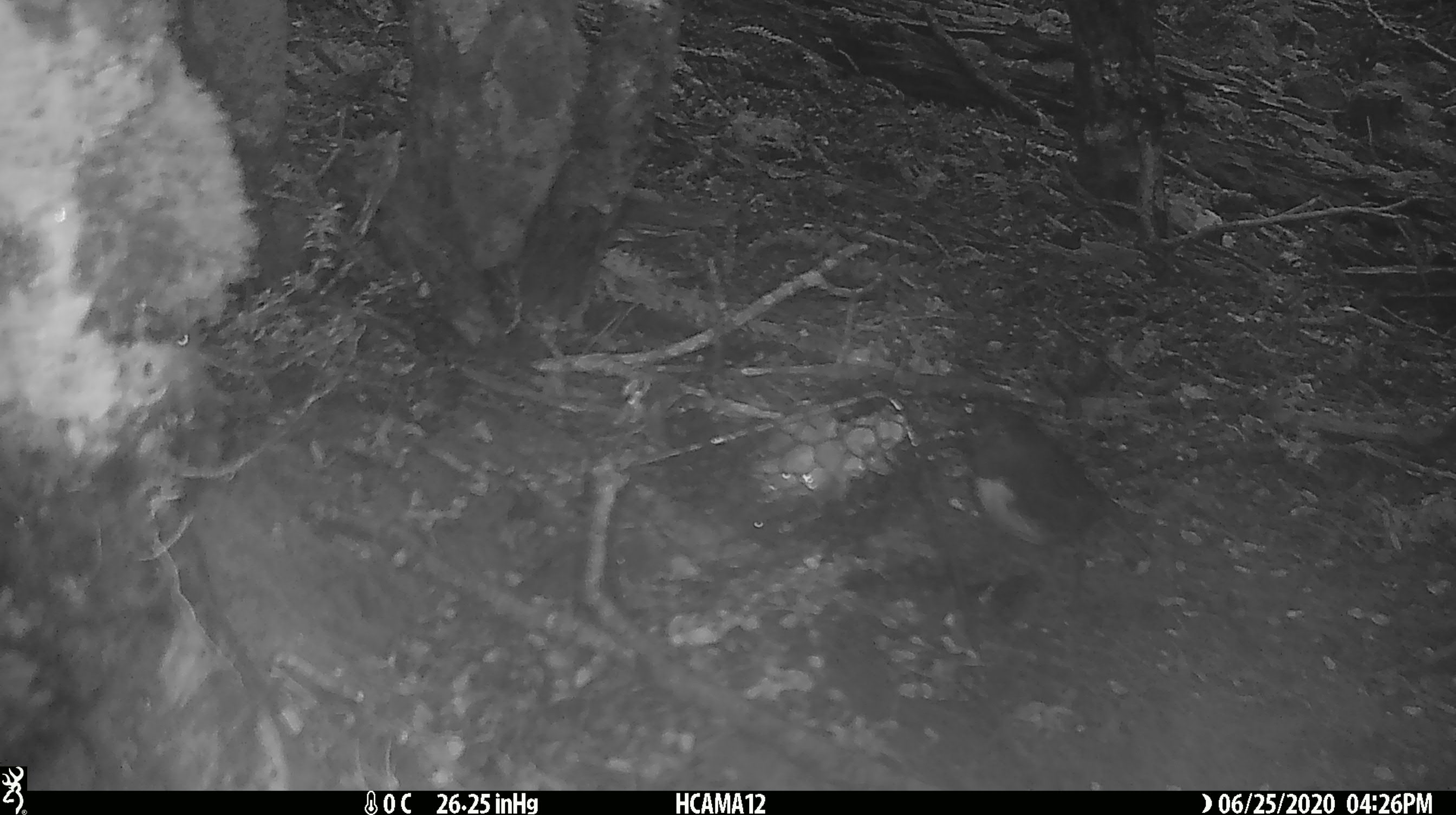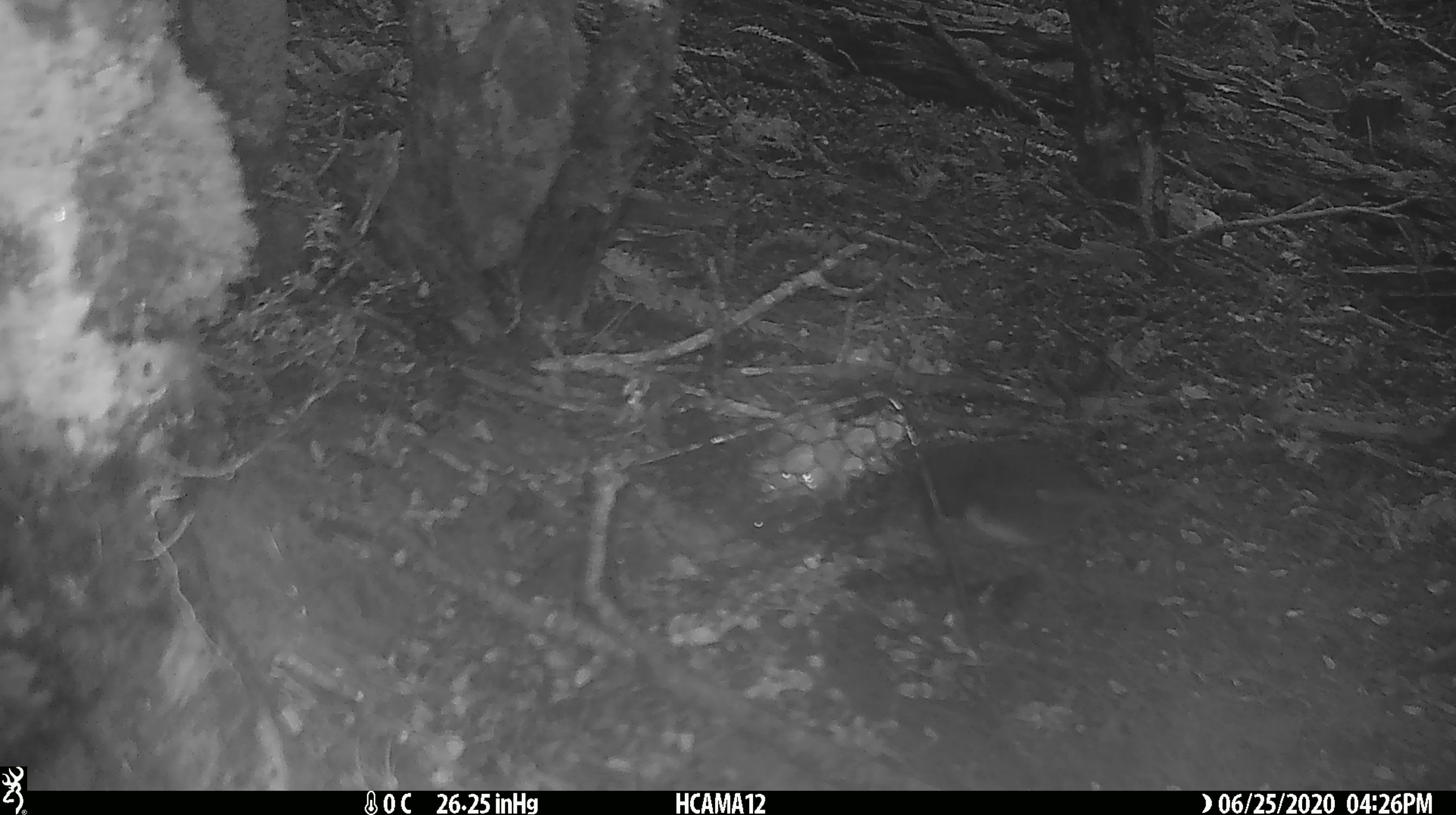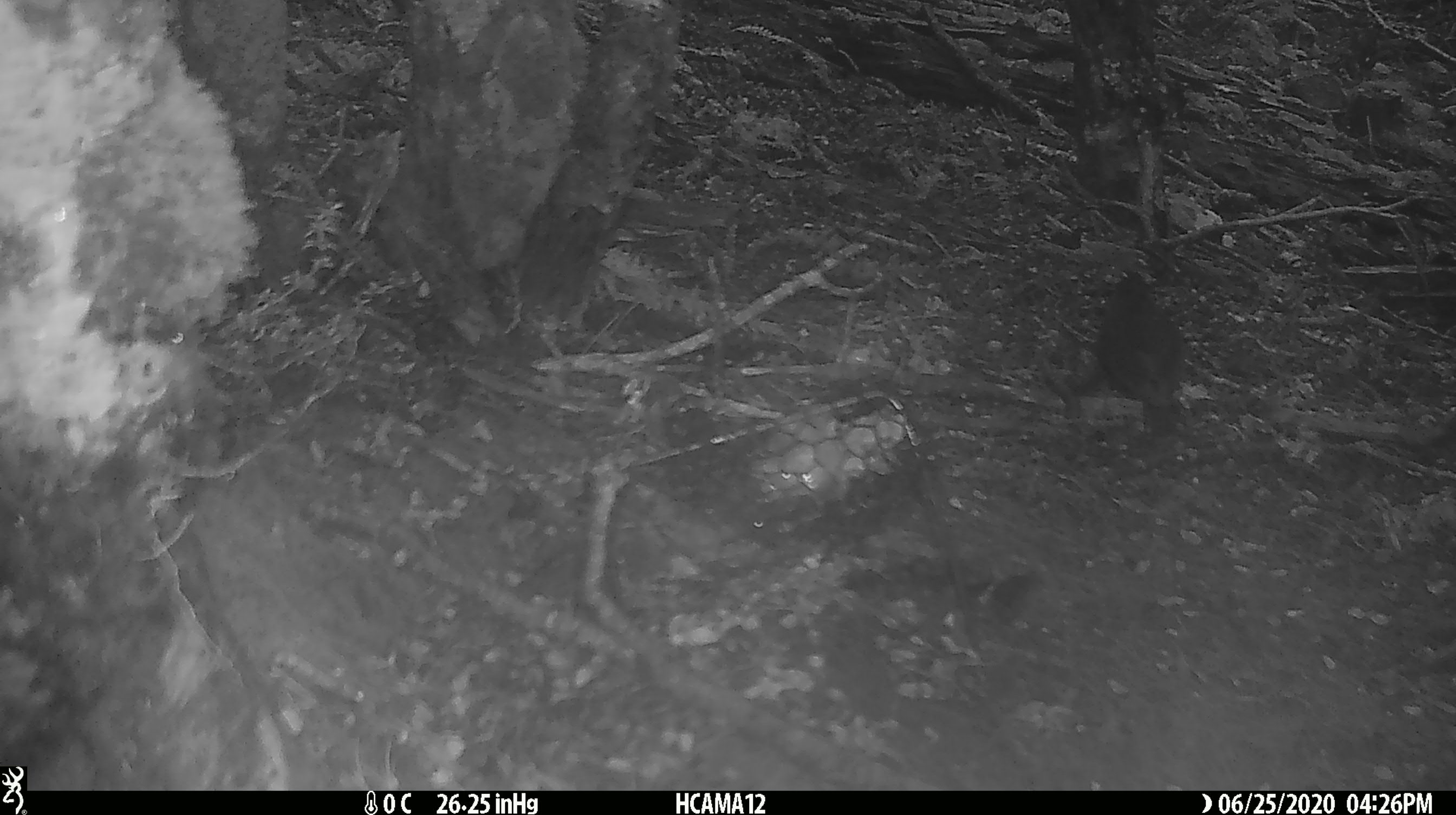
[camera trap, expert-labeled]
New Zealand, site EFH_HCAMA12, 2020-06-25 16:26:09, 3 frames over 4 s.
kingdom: Animalia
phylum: Chordata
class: Aves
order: Passeriformes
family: Petroicidae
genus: Petroica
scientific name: Petroica australis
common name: new zealand robin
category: robin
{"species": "robin (new zealand robin) (Petroica australis)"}